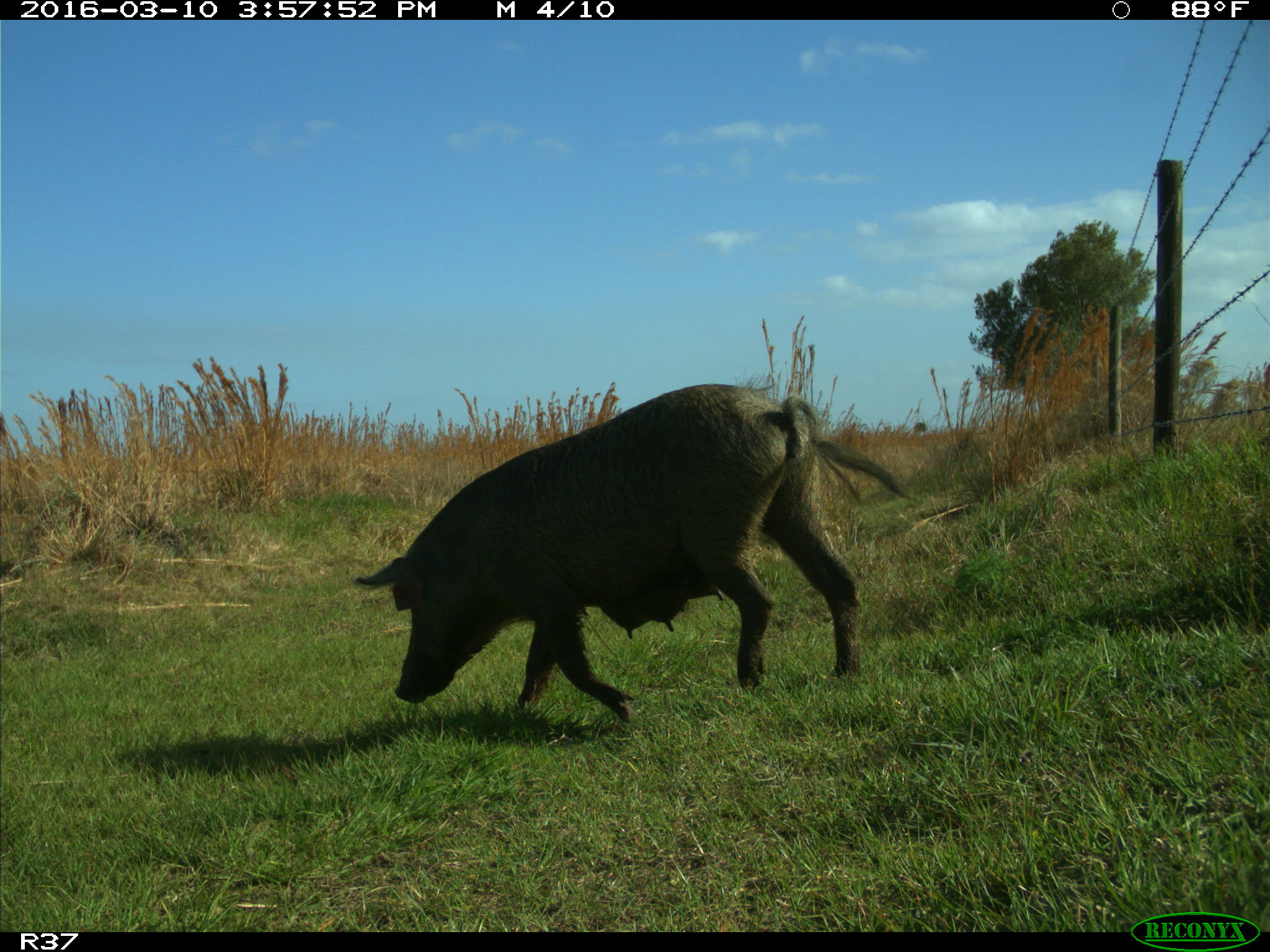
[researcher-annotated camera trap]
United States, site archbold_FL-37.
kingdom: Animalia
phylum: Chordata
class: Mammalia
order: Artiodactyla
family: Suidae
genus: Sus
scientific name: Sus scrofa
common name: wild boar